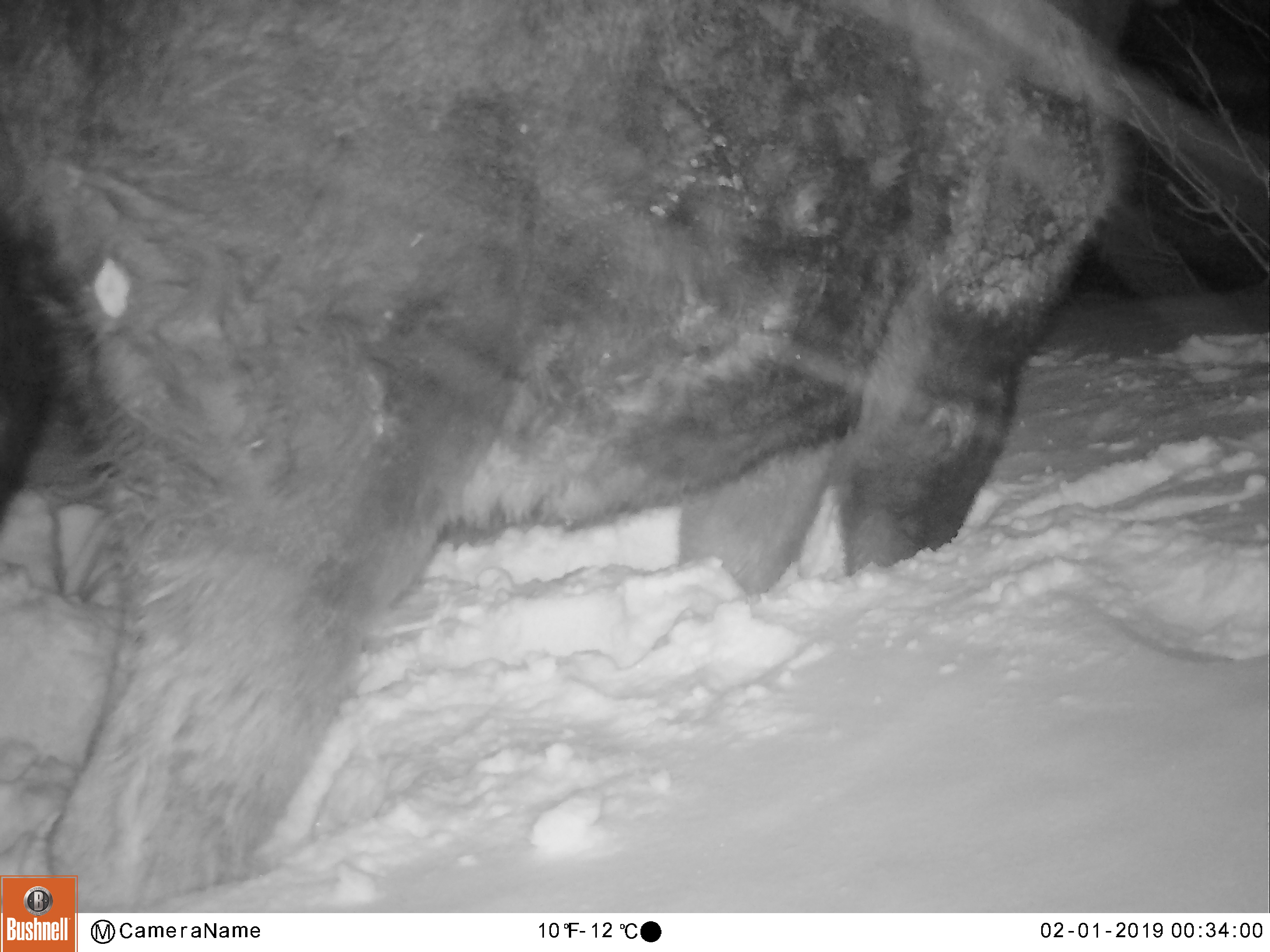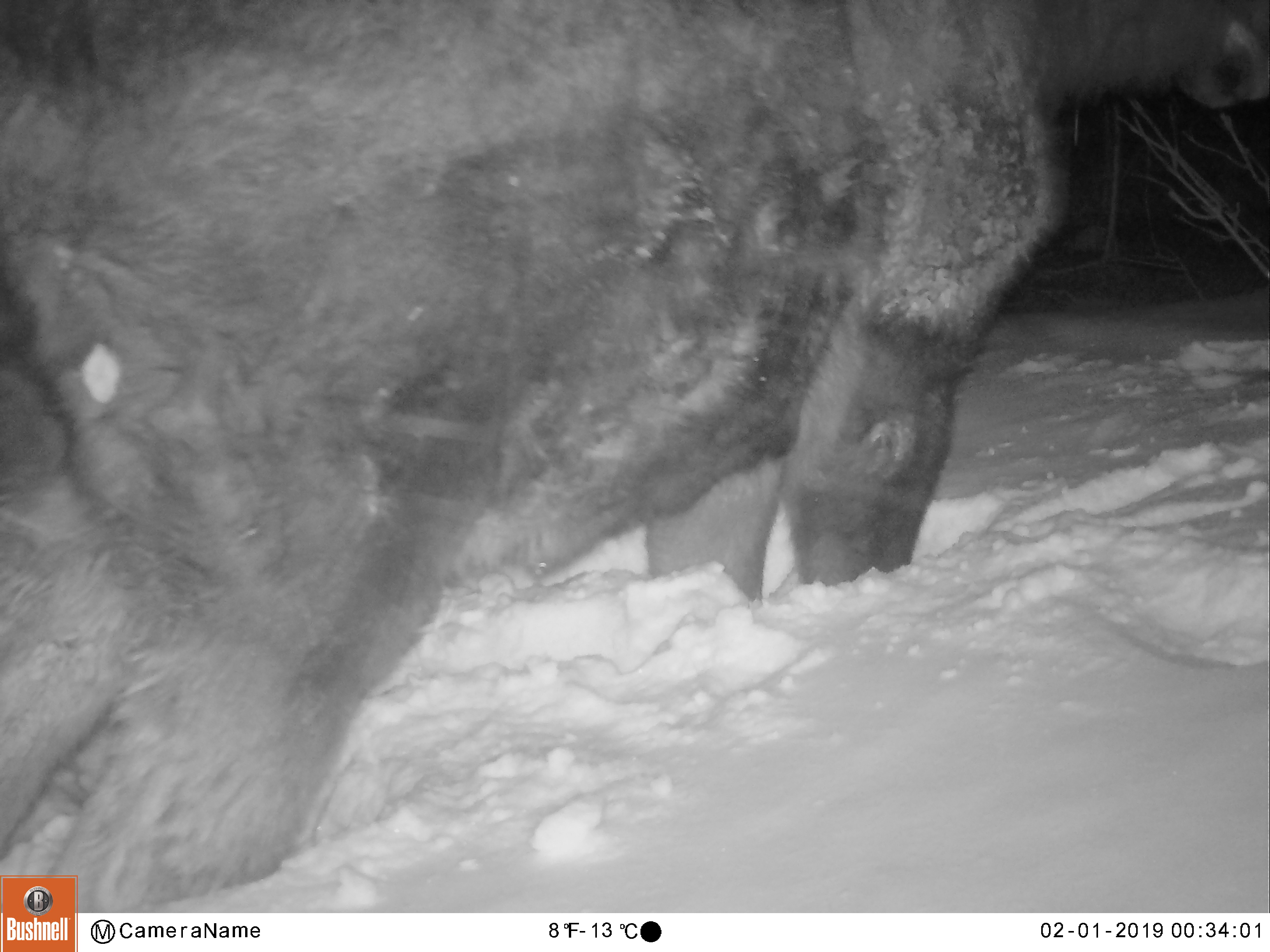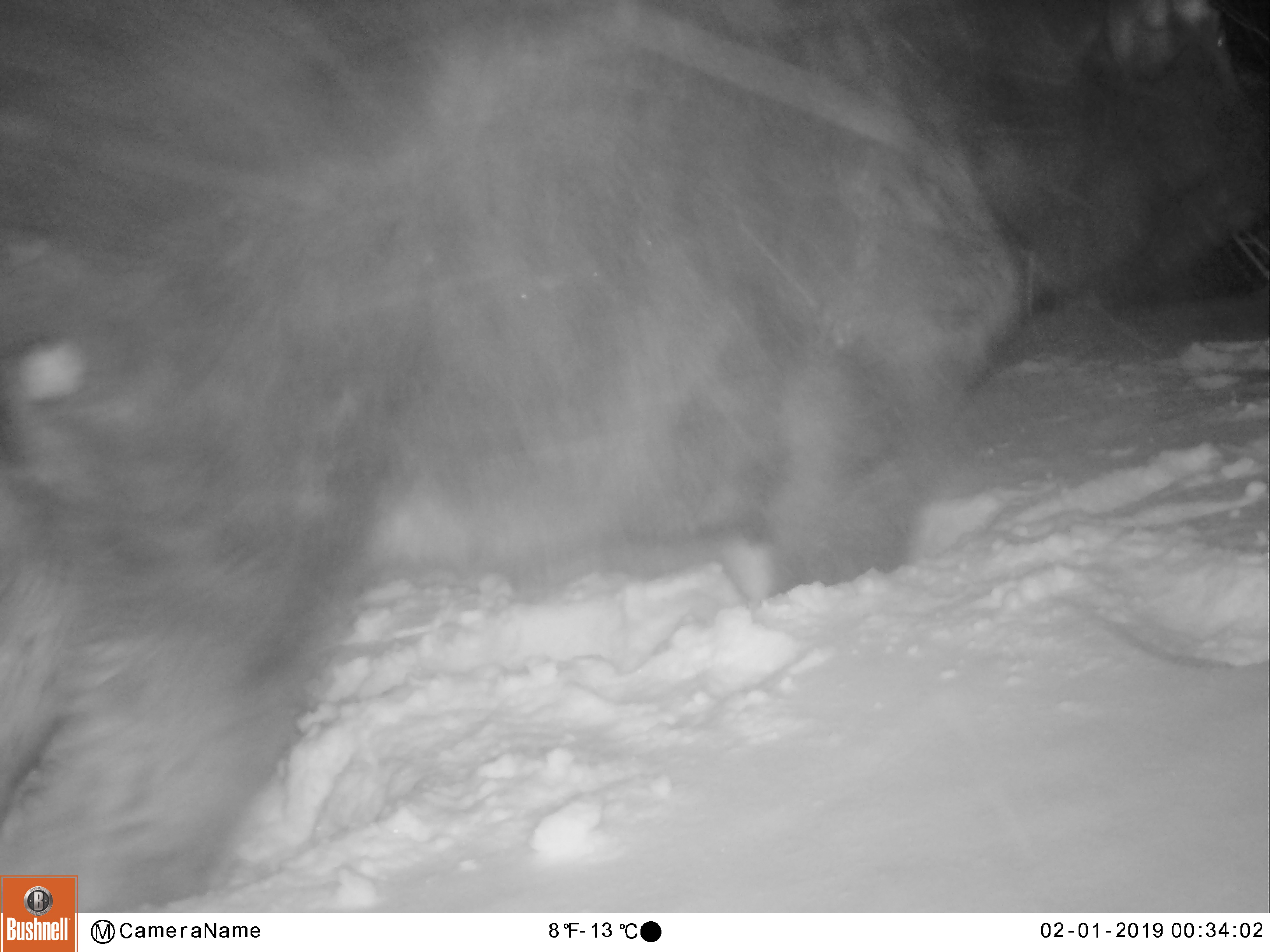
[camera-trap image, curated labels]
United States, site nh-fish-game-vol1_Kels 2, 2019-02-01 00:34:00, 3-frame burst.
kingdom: Animalia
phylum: Chordata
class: Mammalia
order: Artiodactyla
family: Cervidae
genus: Alces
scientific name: Alces alces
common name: moose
Moose (Alces alces).